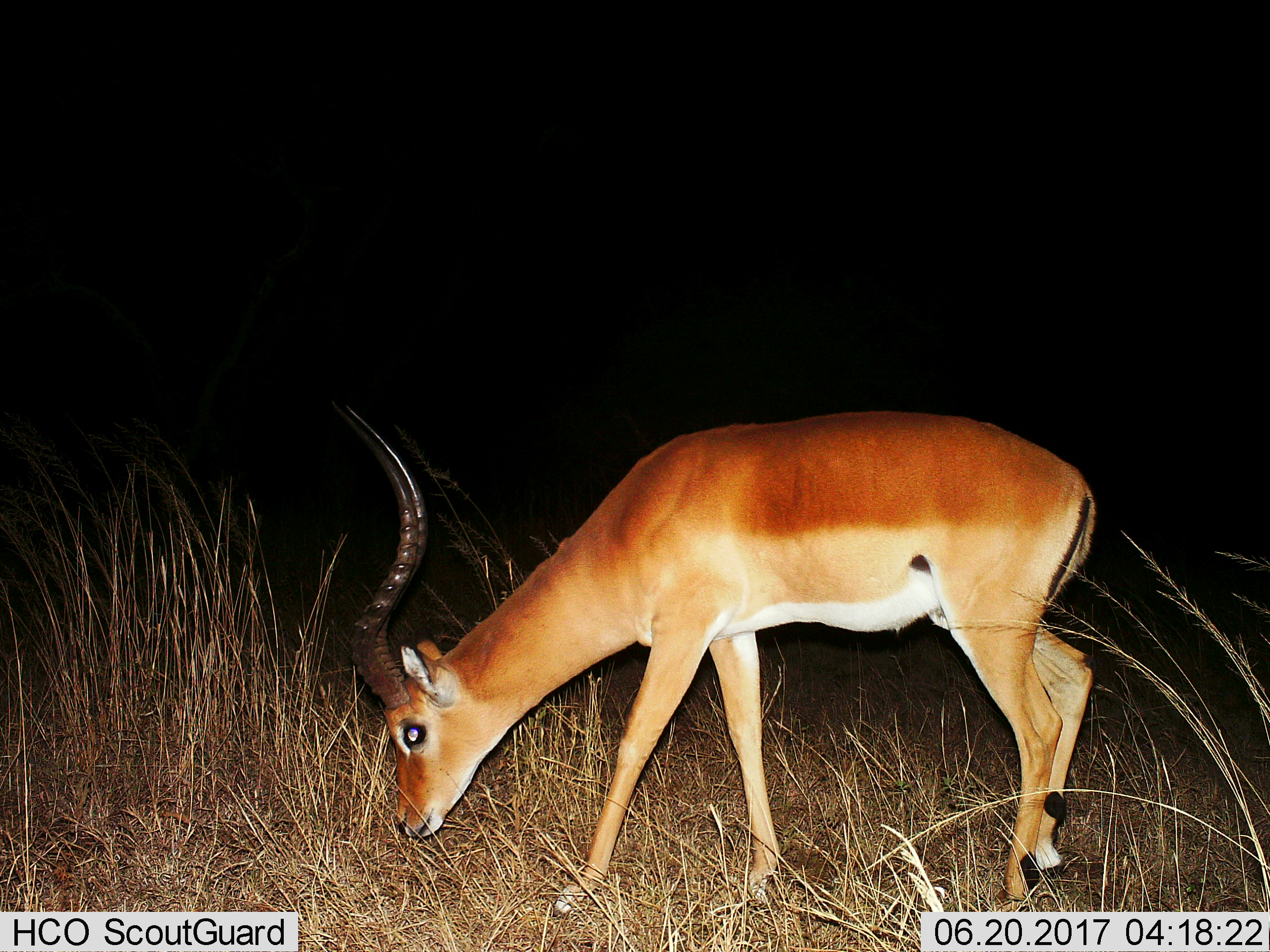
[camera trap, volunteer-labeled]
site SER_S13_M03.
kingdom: Animalia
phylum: Chordata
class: Mammalia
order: Artiodactyla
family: Bovidae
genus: Aepyceros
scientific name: Aepyceros melampus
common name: impala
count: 1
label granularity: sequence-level